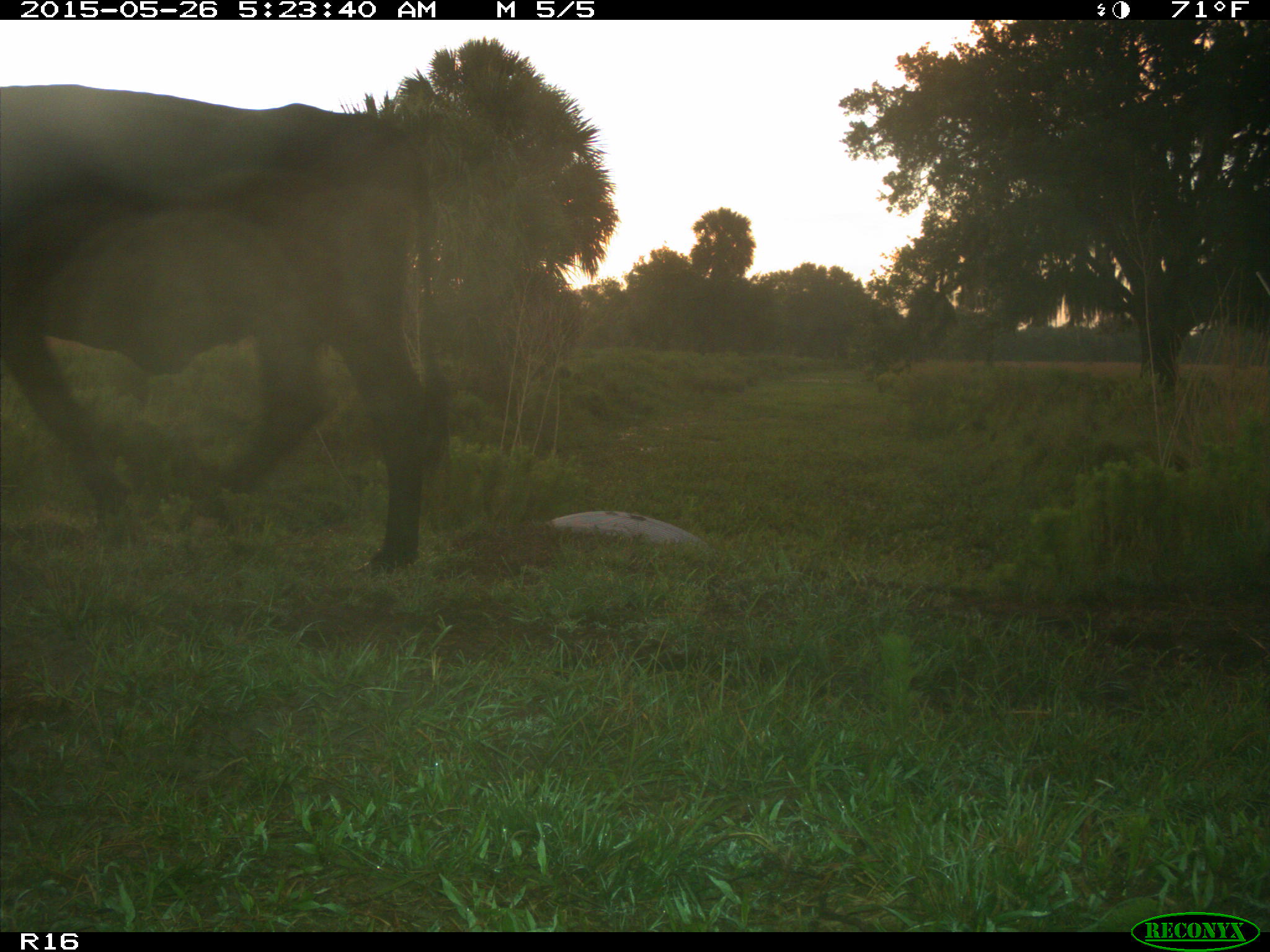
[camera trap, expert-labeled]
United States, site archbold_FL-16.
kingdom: Animalia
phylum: Chordata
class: Mammalia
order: Artiodactyla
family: Bovidae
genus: Bos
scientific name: Bos taurus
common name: domestic cow